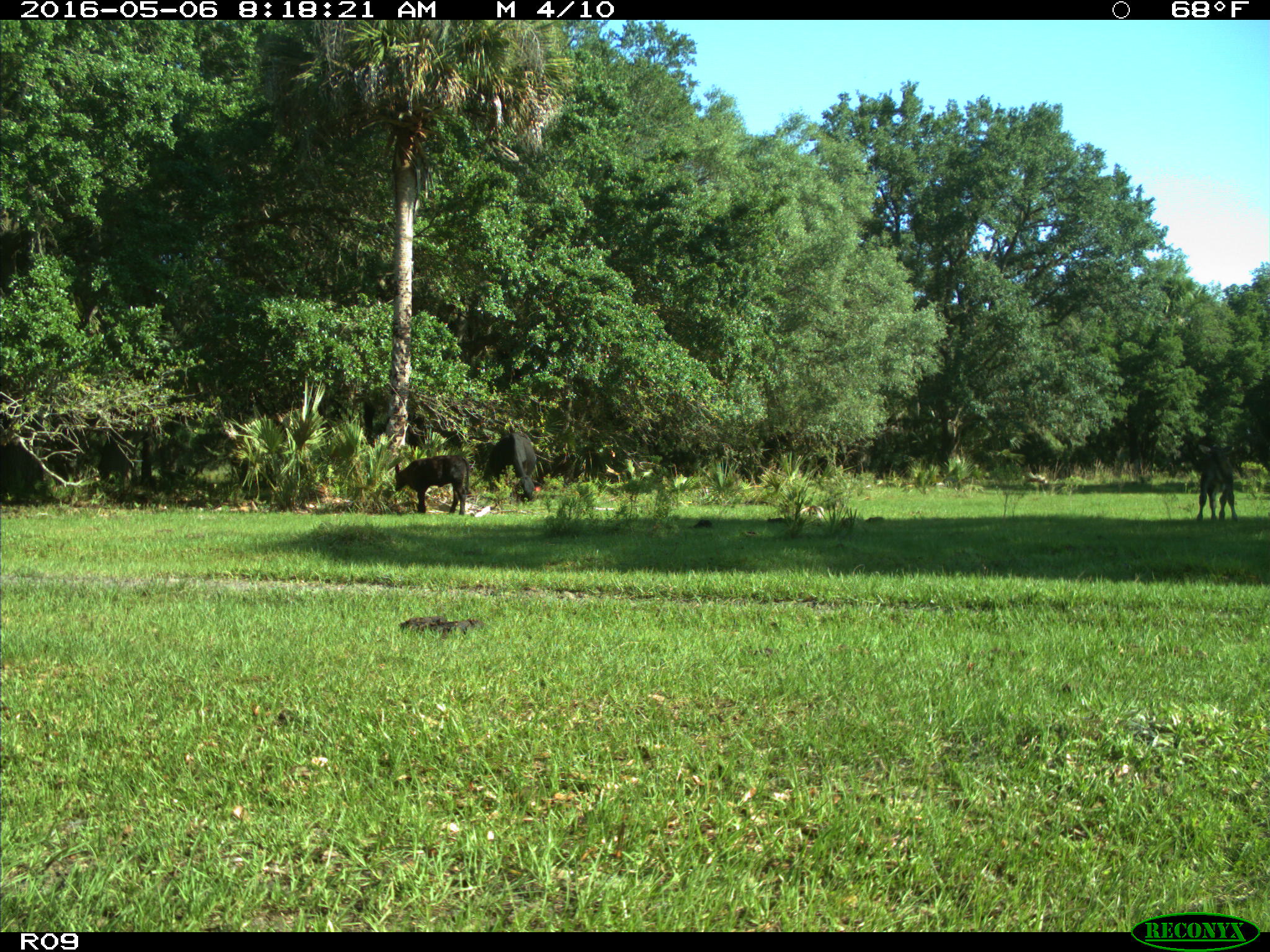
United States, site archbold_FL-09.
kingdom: Animalia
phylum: Chordata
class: Mammalia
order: Artiodactyla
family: Bovidae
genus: Bos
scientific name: Bos taurus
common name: domestic cow